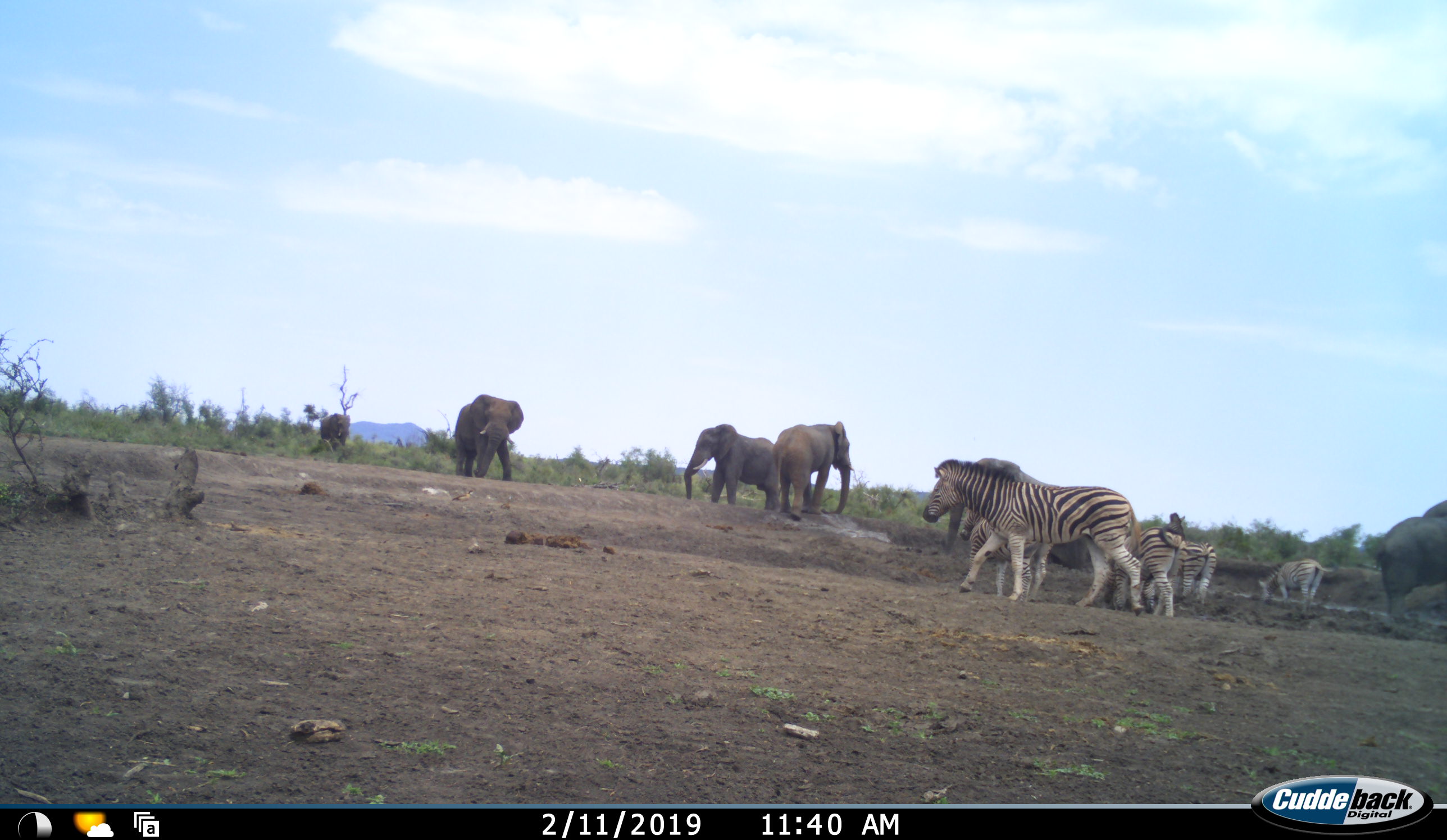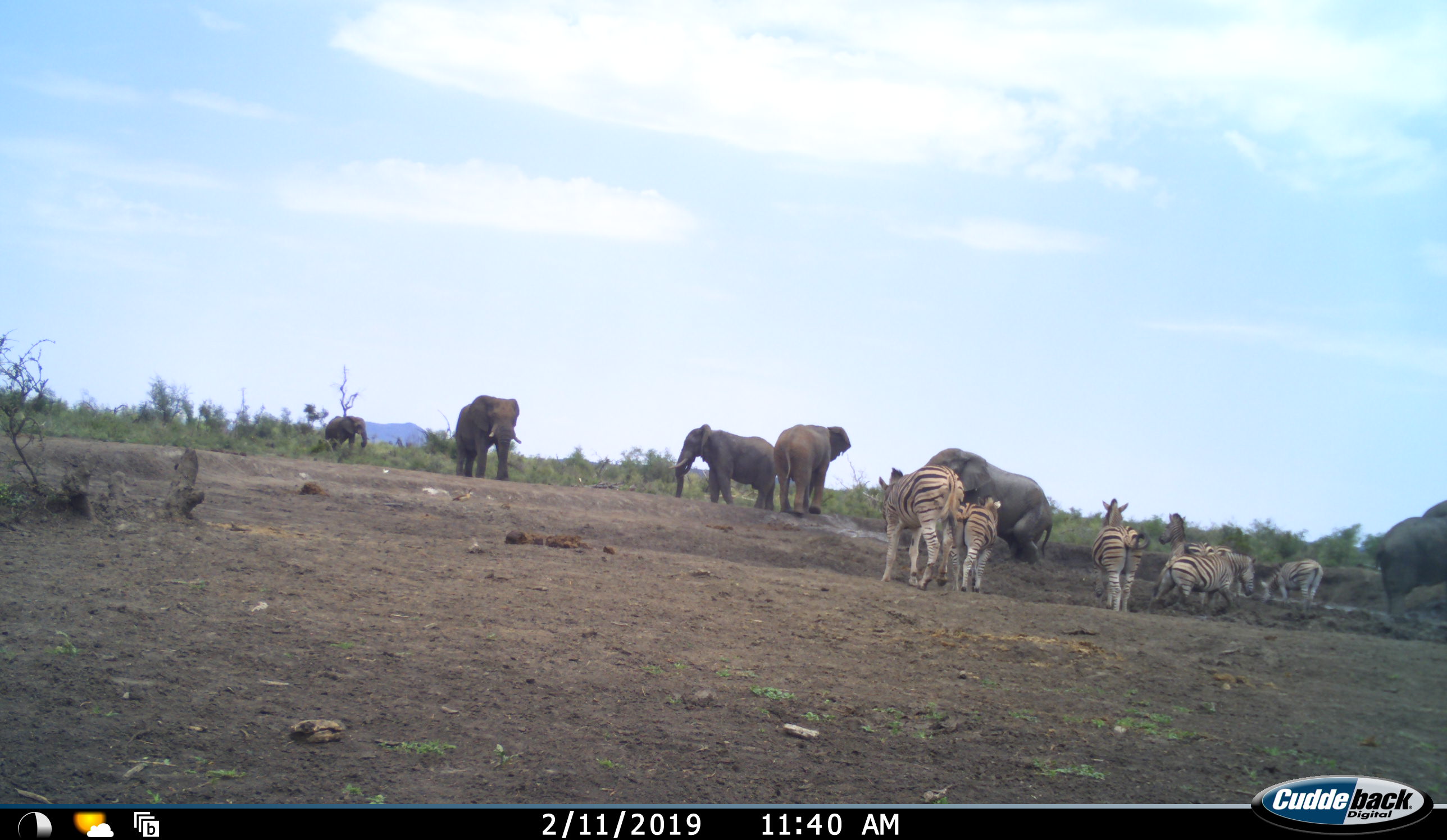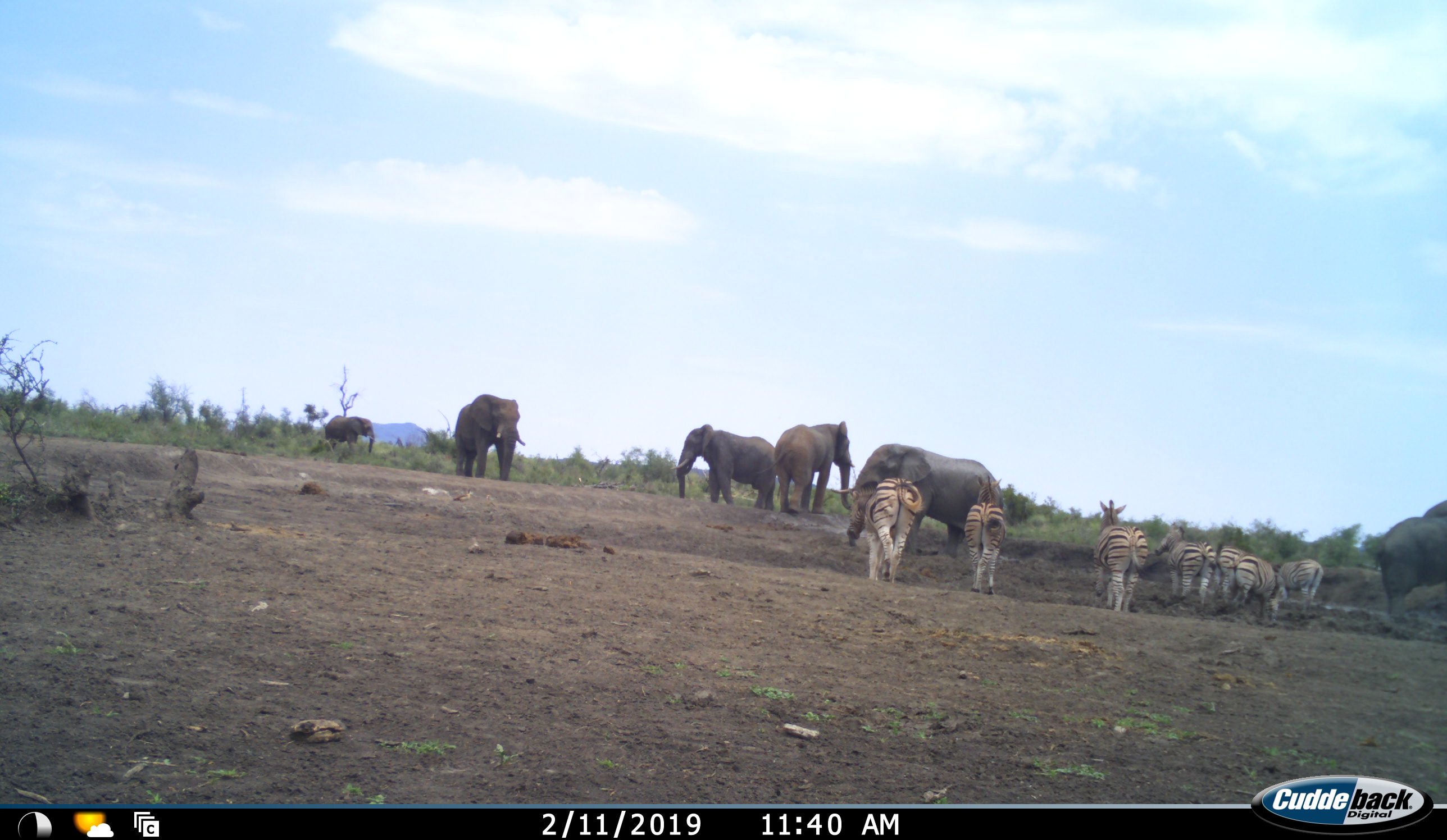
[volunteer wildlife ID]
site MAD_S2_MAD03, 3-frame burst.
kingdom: Animalia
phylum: Chordata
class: Mammalia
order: Proboscidea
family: Elephantidae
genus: Loxodonta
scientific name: Loxodonta africana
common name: african bush elephant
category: elephant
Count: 6.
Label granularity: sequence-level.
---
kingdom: Animalia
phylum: Chordata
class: Mammalia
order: Perissodactyla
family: Equidae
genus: Equus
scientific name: Equus quagga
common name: plains zebra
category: zebraplains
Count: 7.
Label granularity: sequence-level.